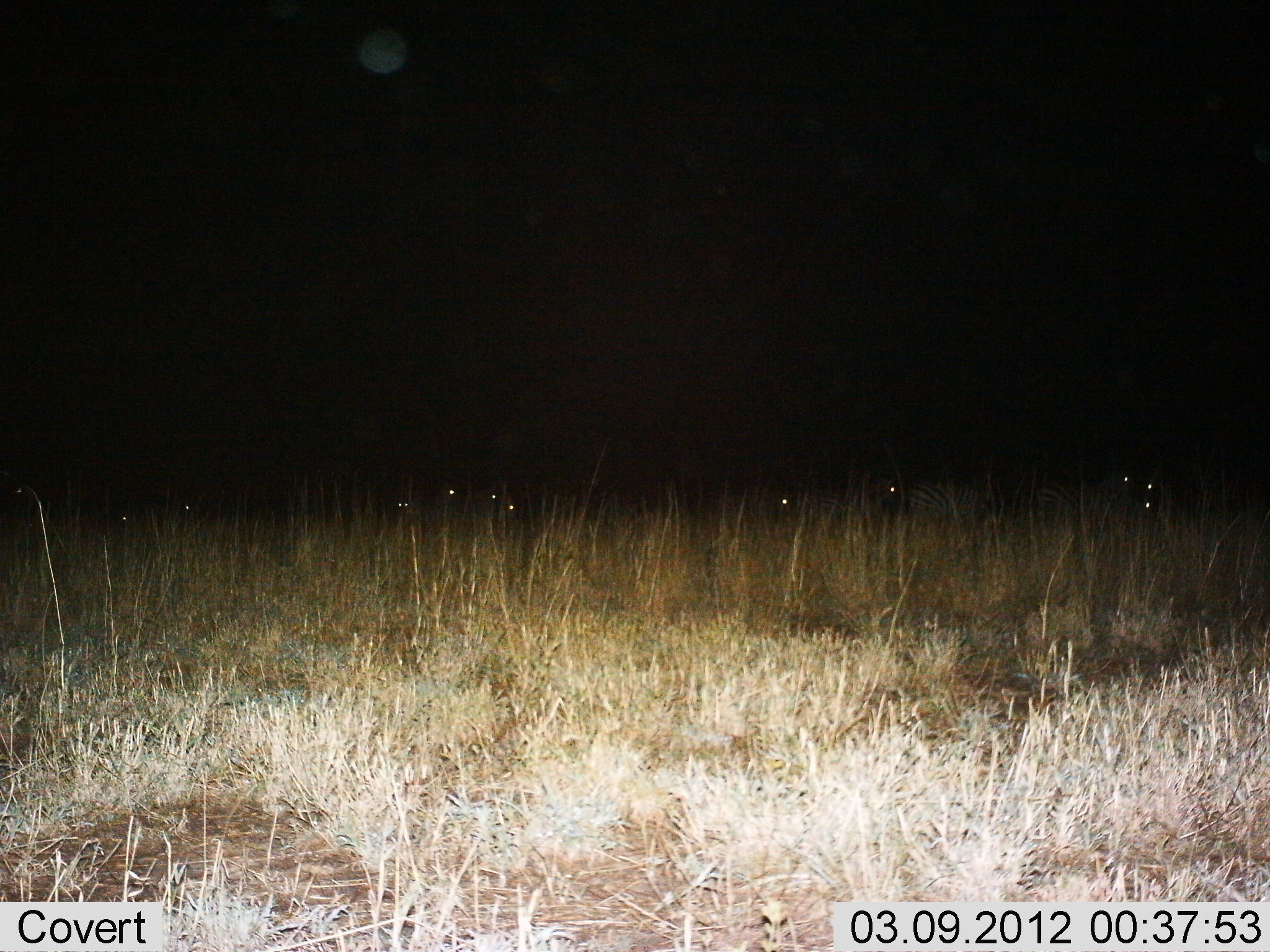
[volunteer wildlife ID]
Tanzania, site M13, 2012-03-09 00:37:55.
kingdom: Animalia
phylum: Chordata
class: Mammalia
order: Perissodactyla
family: Equidae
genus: Equus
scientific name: Equus quagga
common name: plains zebra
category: zebra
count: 11-50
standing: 44%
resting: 22%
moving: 28%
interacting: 0%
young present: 0%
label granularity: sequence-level